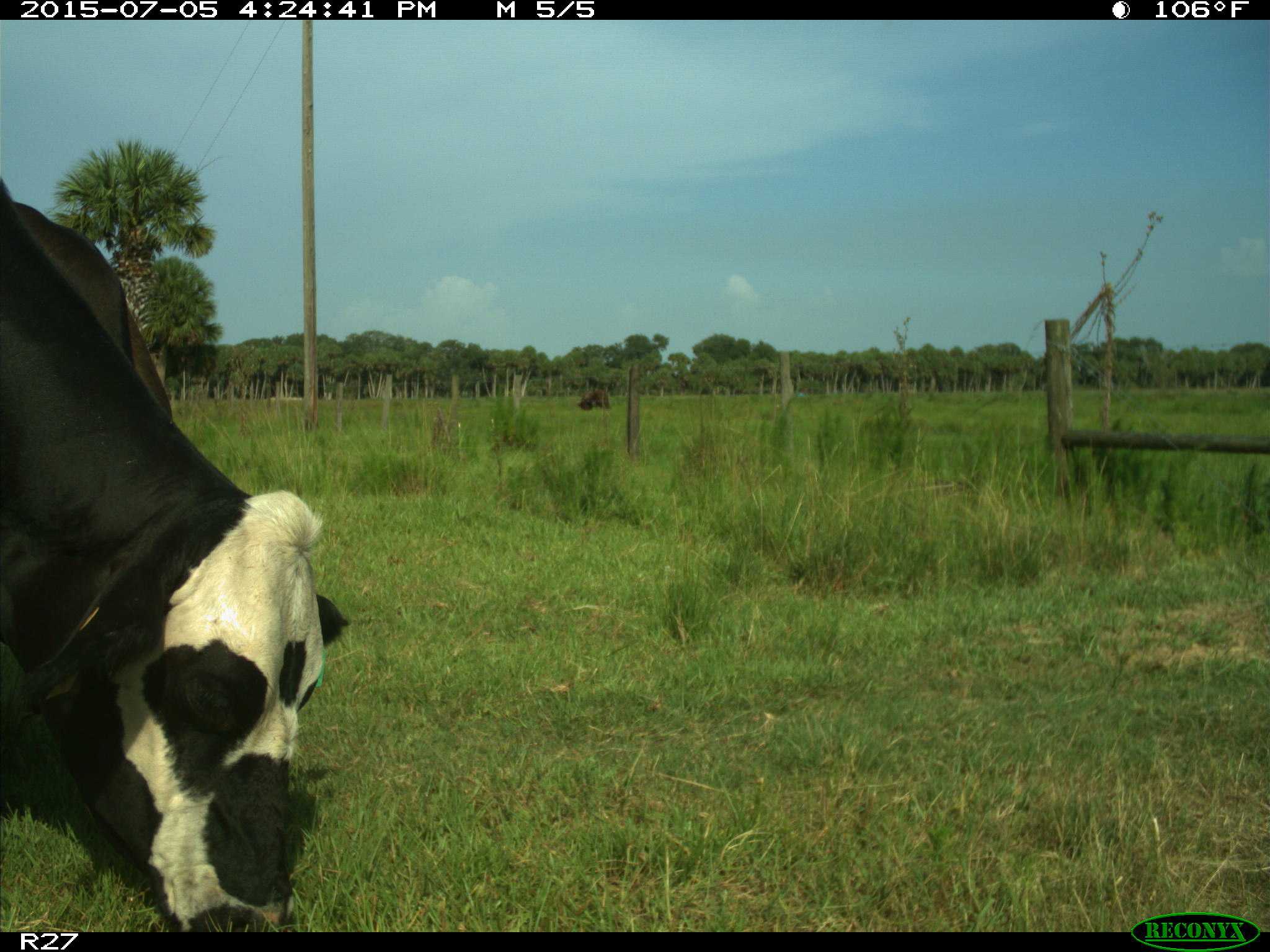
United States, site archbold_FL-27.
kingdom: Animalia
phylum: Chordata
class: Mammalia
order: Artiodactyla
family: Bovidae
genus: Bos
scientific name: Bos taurus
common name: domestic cow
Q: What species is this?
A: Bos taurus (domestic cow).